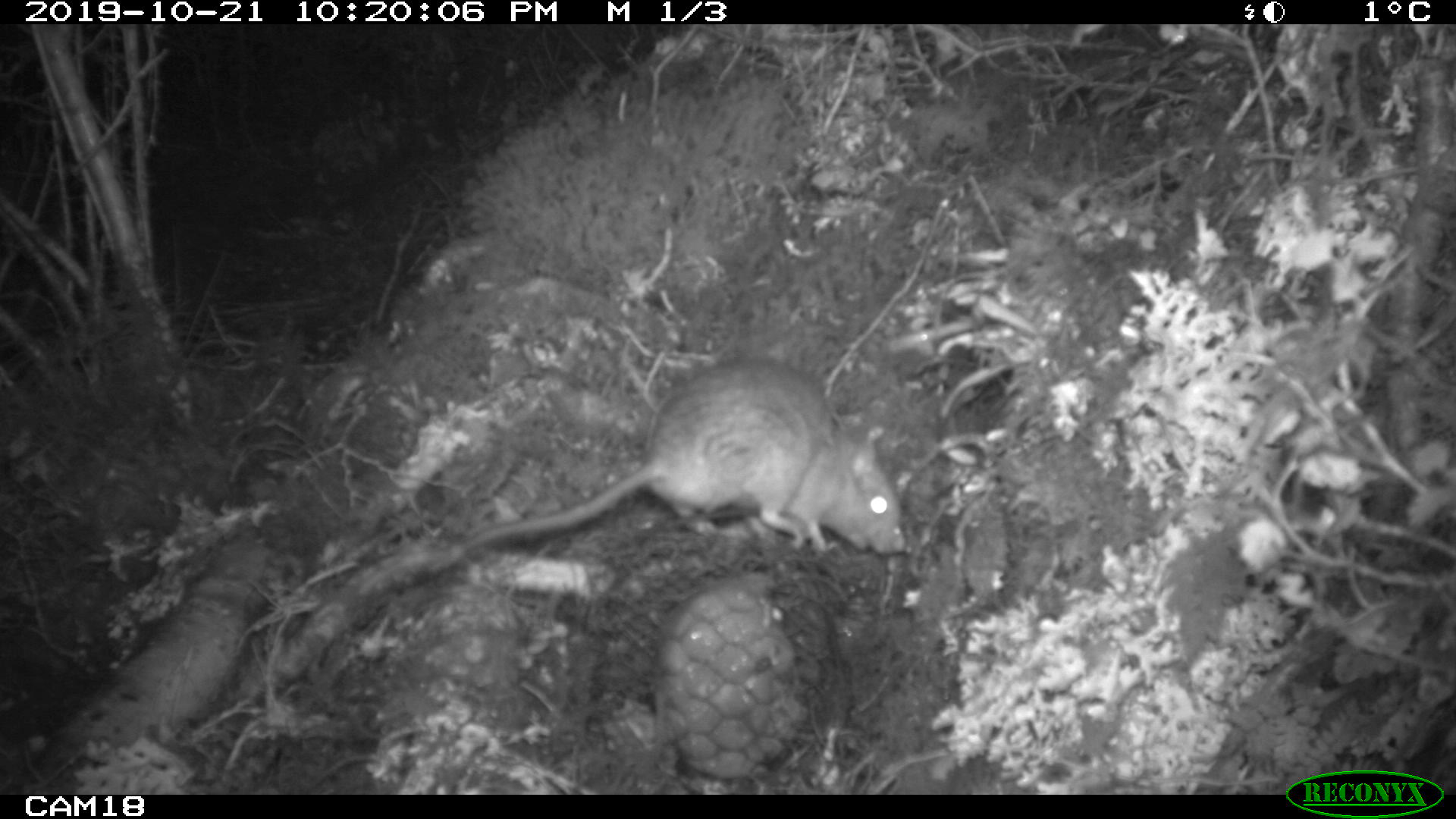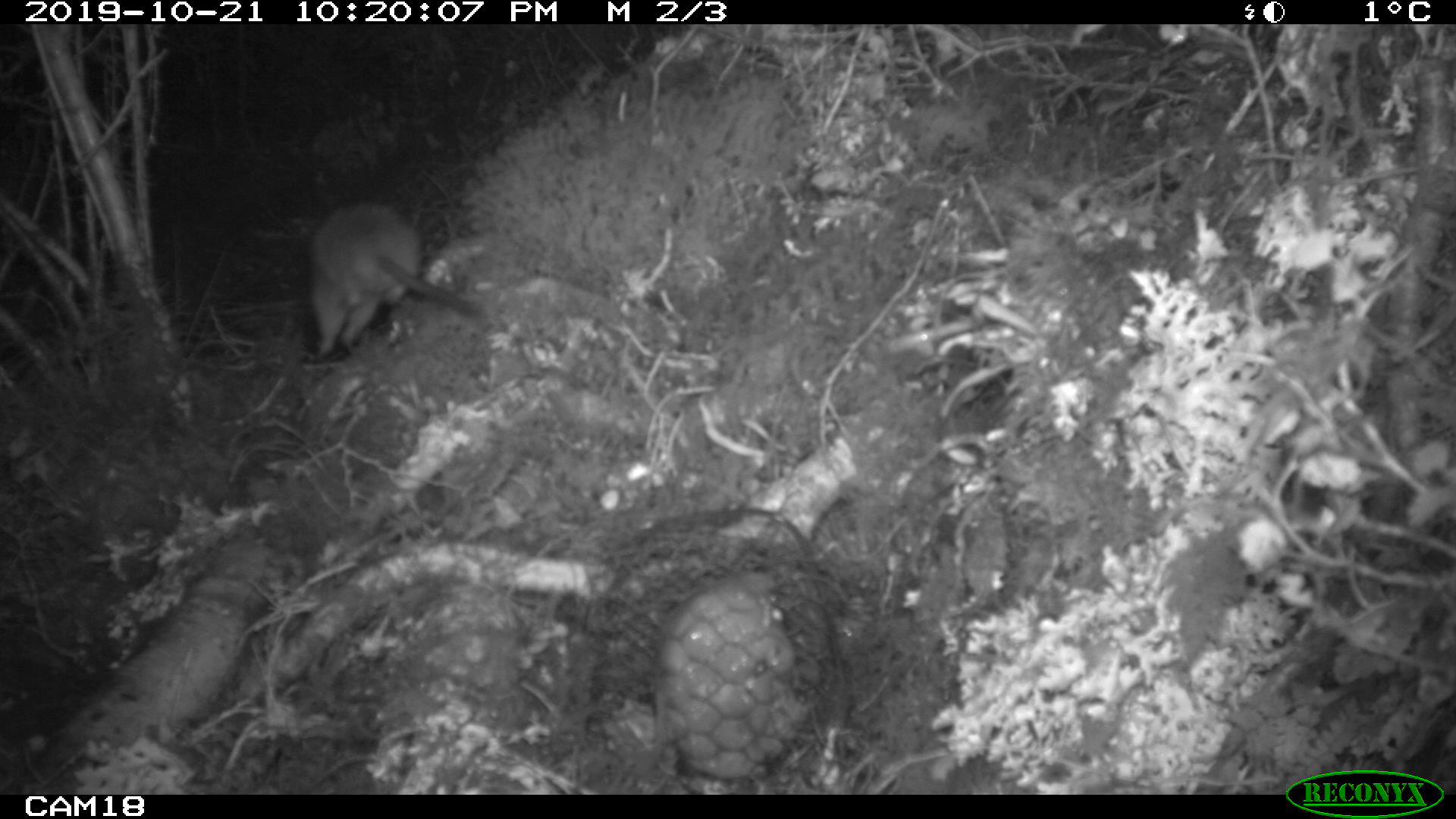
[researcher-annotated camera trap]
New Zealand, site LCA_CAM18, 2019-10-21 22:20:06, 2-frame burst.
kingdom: Animalia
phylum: Chordata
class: Mammalia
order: Rodentia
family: Muridae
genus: Rattus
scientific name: Rattus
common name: rat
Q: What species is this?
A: Rat (Rattus).